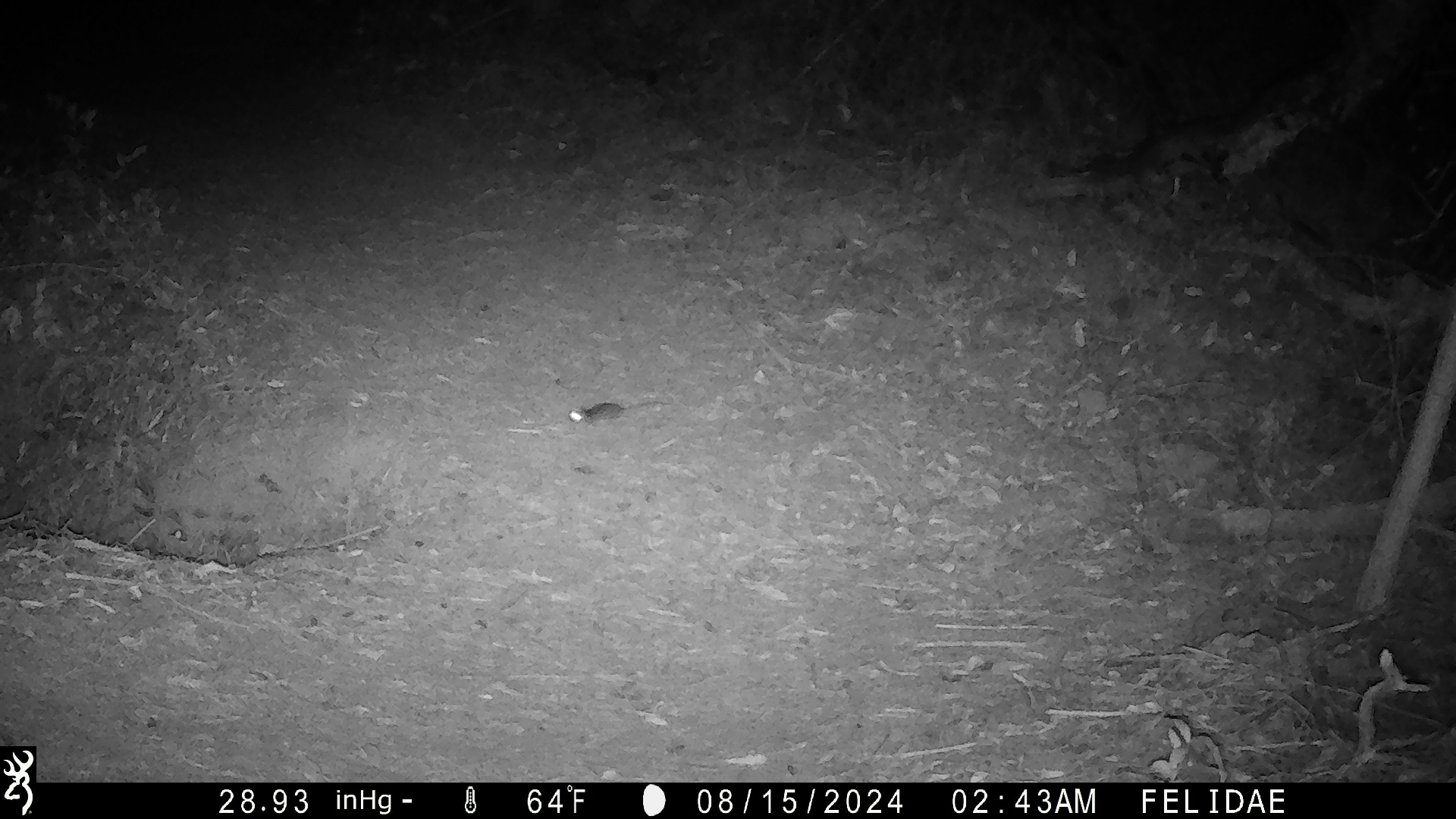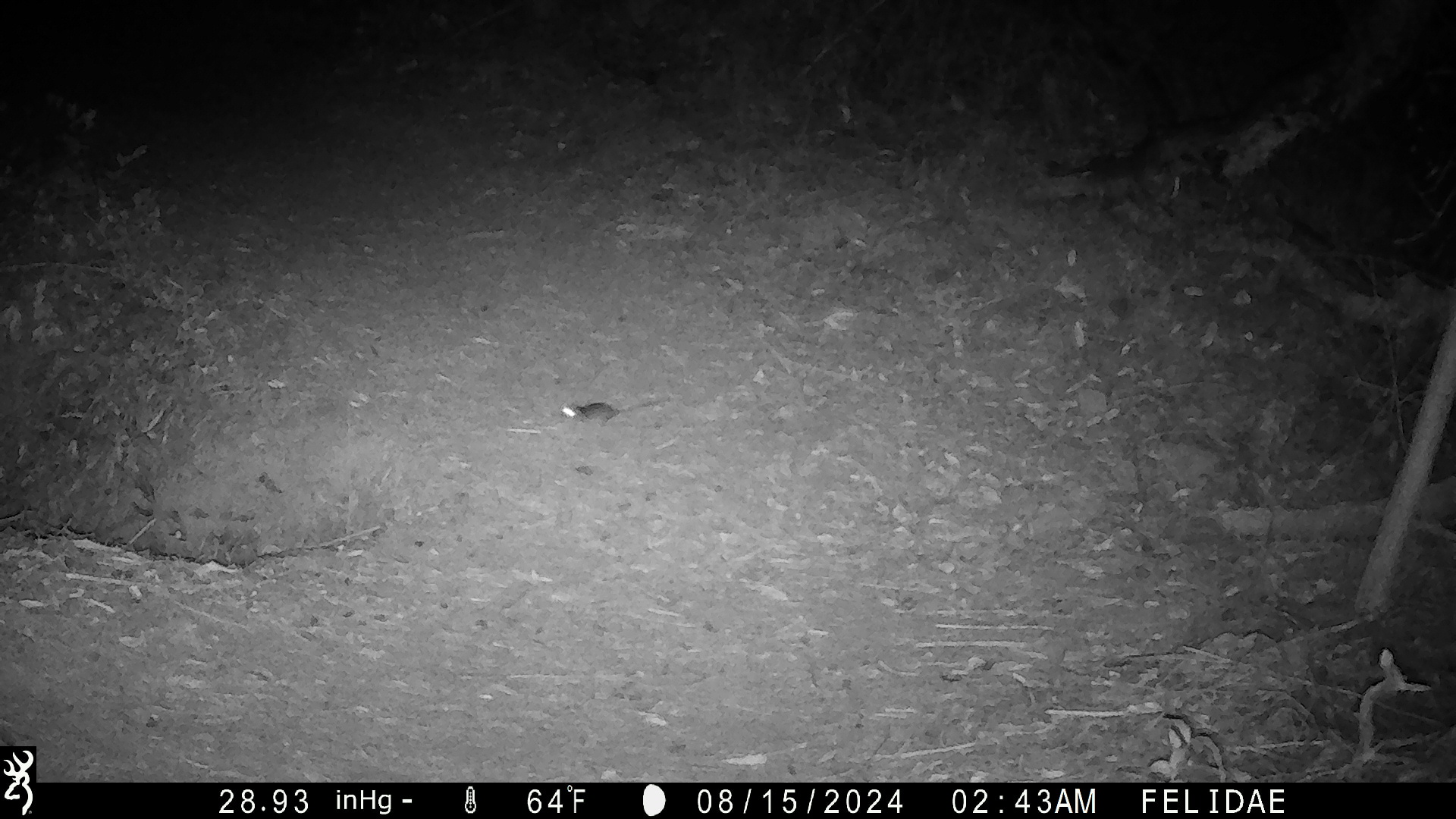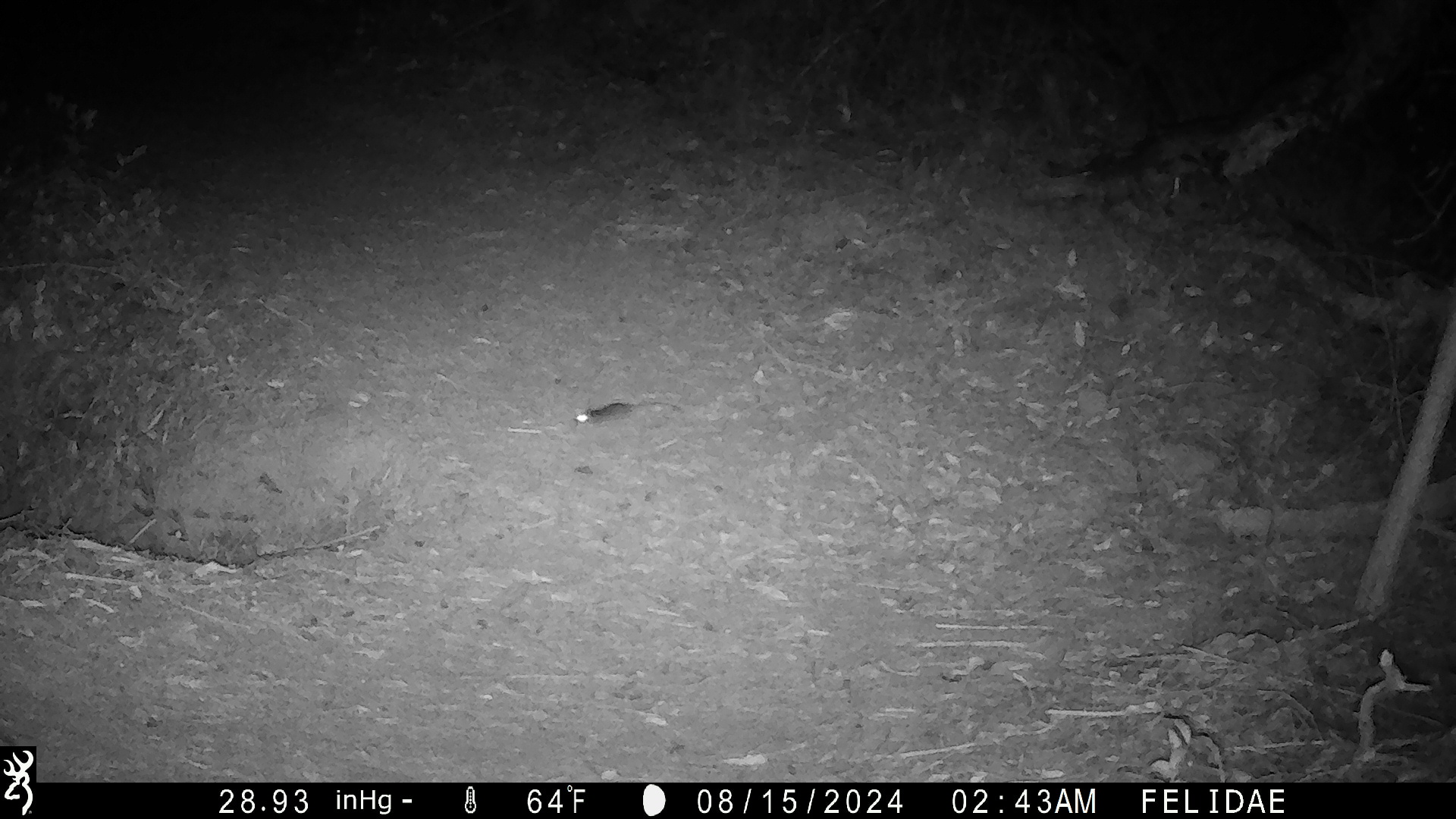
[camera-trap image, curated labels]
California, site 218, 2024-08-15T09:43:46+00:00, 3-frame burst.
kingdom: Animalia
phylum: Chordata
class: Mammalia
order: Rodentia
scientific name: Rodentia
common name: mouse or rat